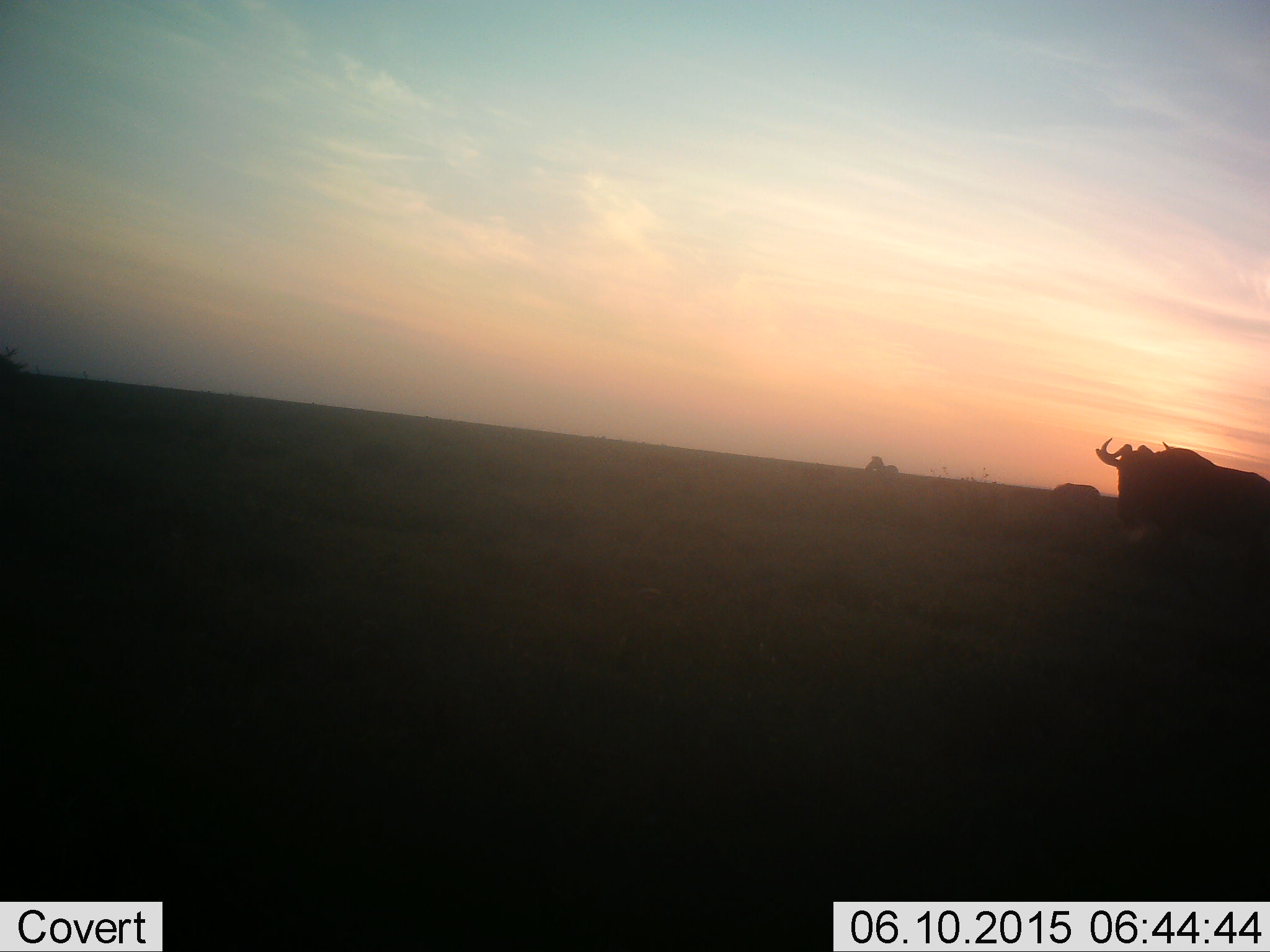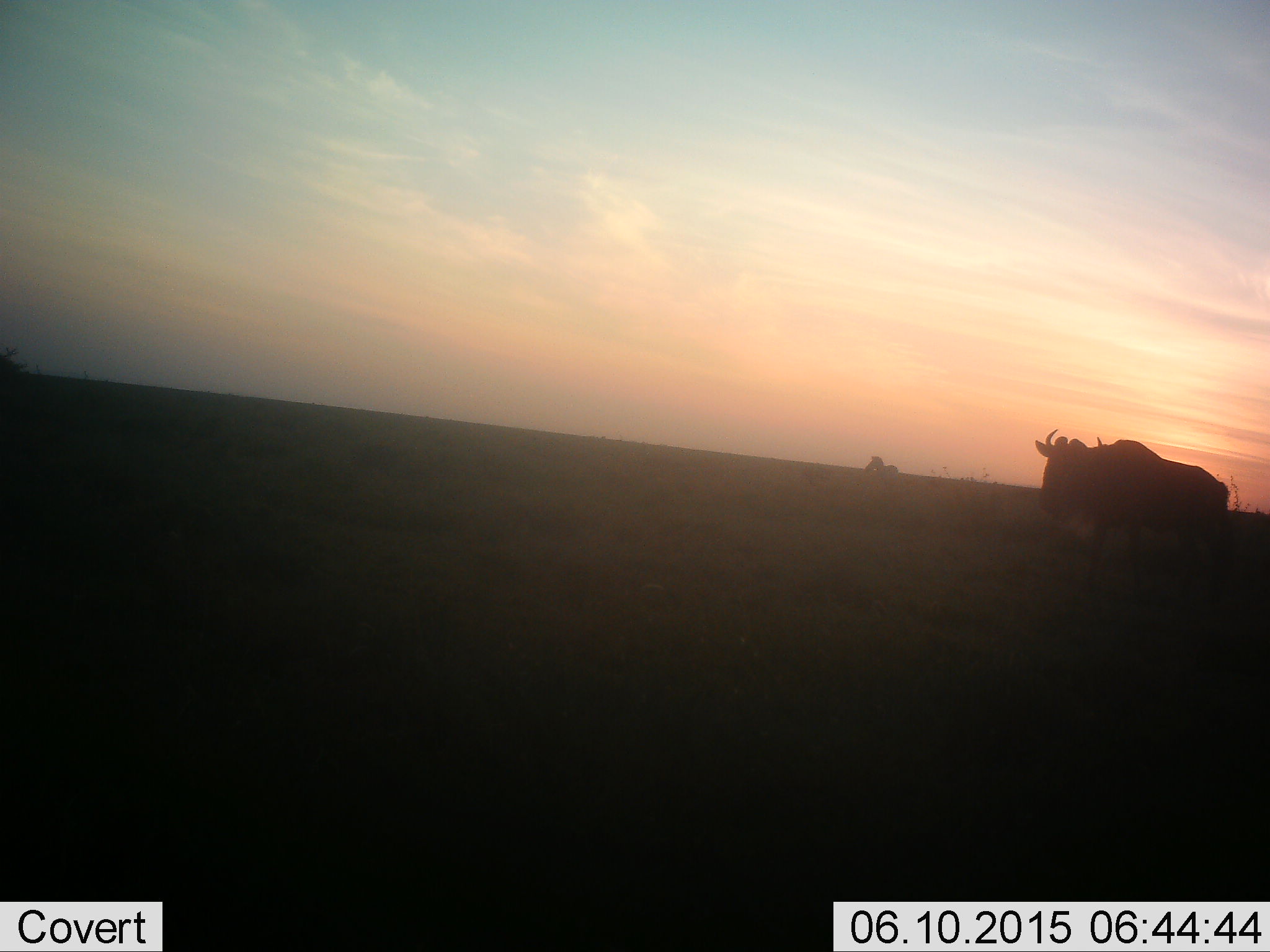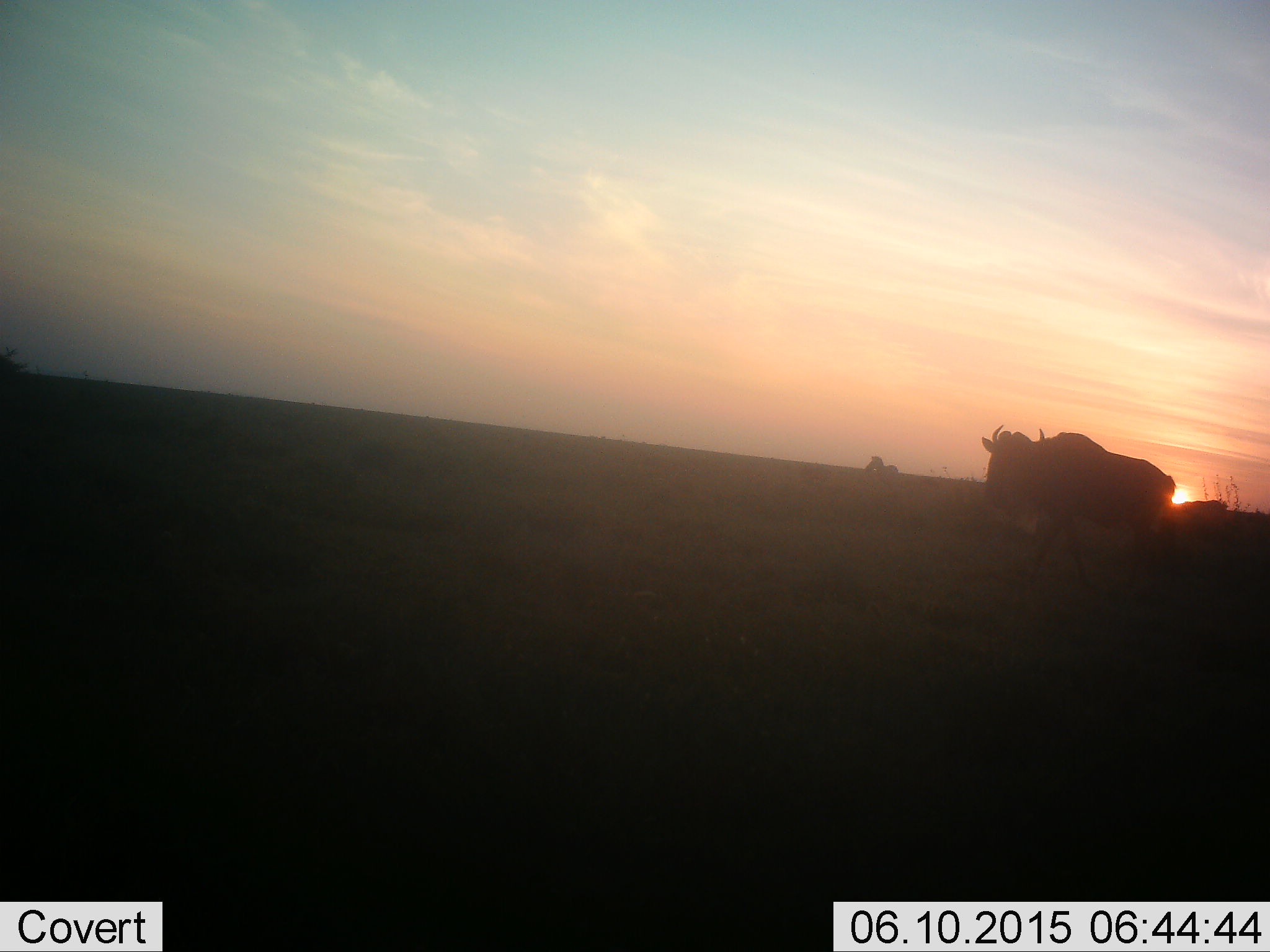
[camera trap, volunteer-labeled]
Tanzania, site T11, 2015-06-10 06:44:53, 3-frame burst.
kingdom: Animalia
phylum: Chordata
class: Mammalia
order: Artiodactyla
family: Bovidae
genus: Connochaetes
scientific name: Connochaetes taurinus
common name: blue wildebeest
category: wildebeest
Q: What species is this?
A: Wildebeest (blue wildebeest) (Connochaetes taurinus).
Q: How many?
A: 1.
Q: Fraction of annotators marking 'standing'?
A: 27%.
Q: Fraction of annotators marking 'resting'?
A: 0%.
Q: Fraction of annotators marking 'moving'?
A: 73%.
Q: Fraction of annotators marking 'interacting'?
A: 0%.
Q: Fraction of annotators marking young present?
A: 0%.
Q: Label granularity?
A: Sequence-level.